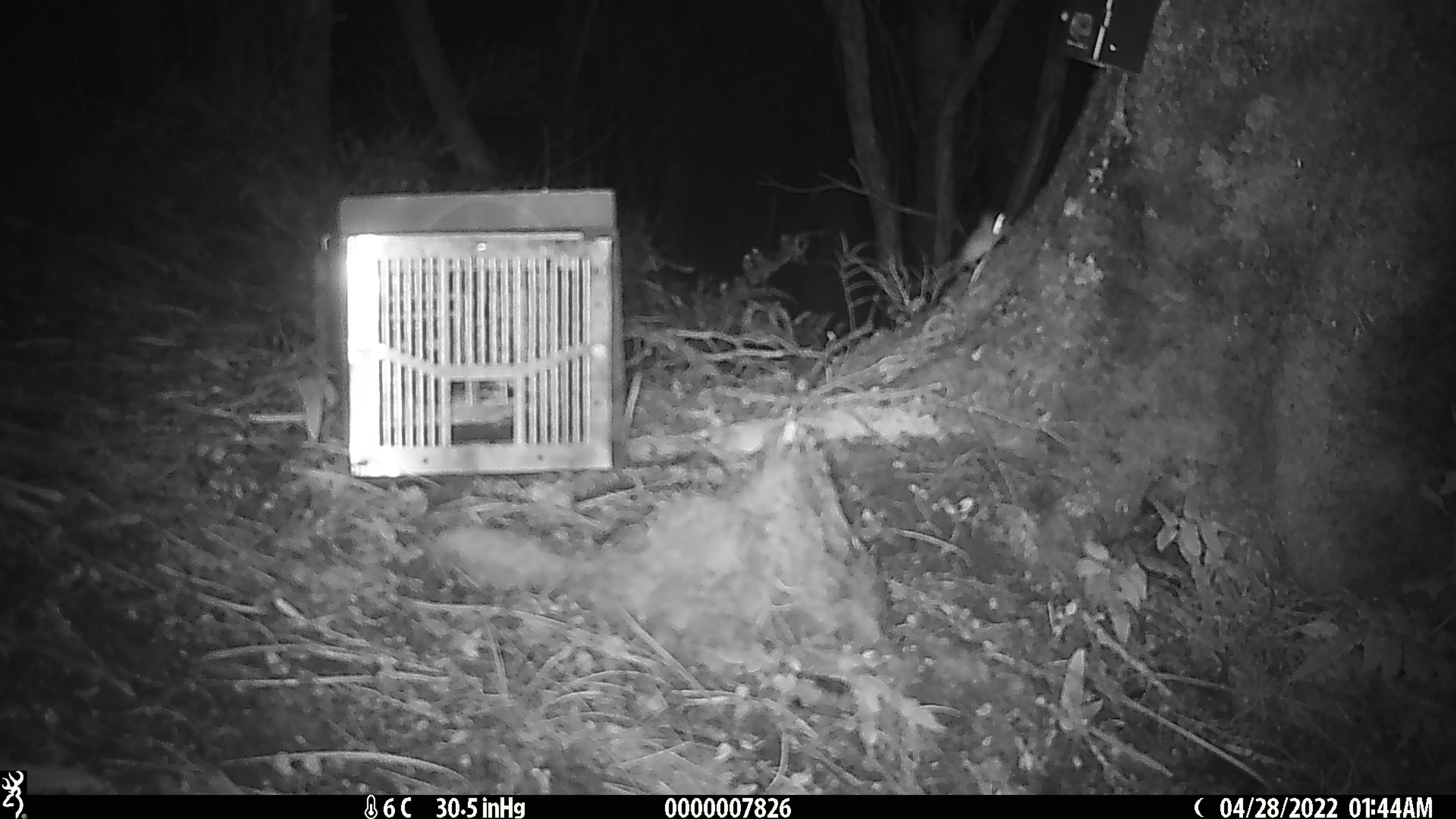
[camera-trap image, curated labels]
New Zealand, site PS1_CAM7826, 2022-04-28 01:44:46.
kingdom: Animalia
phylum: Chordata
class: Mammalia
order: Rodentia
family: Muridae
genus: Mus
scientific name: Mus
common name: mouse